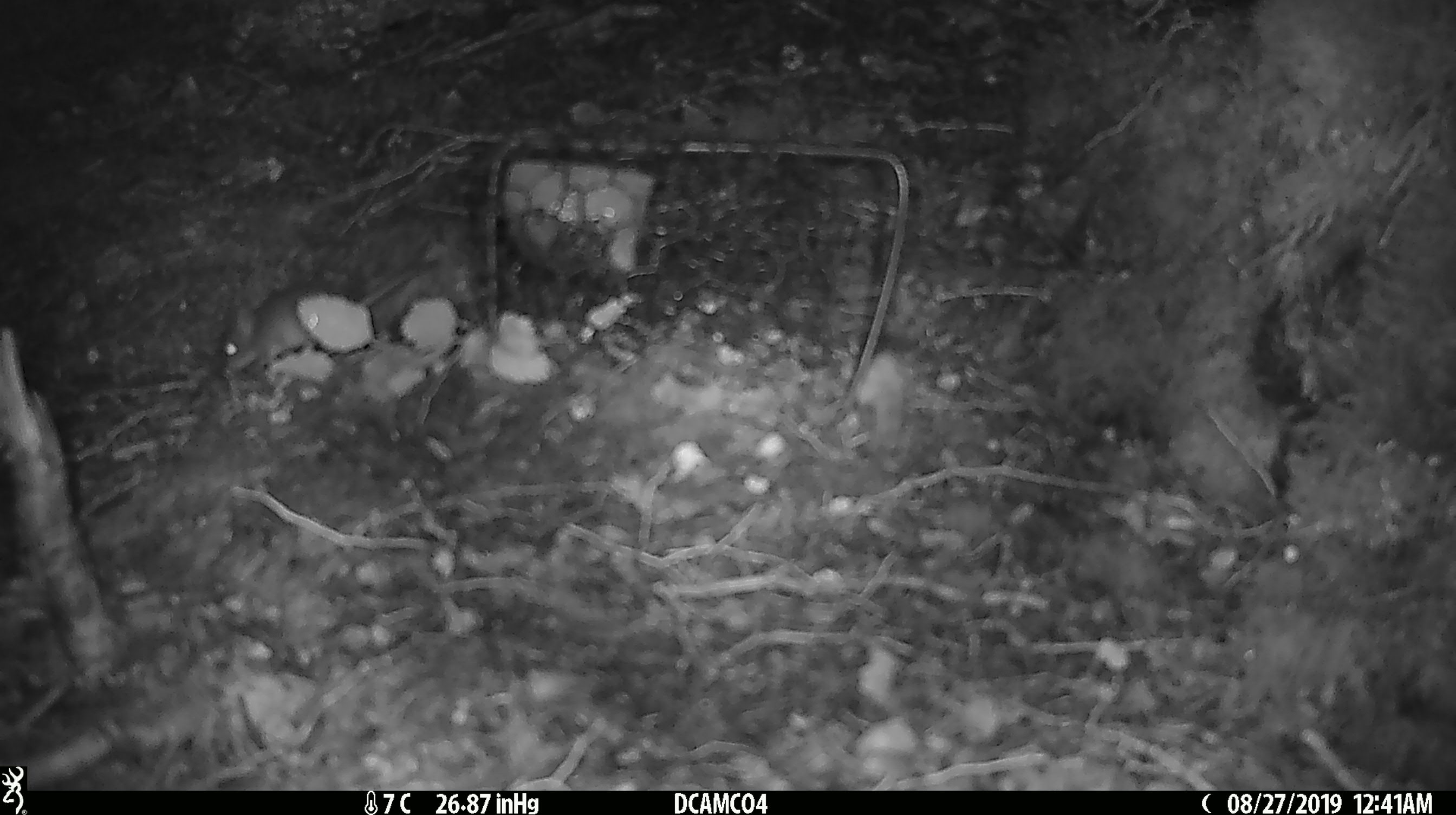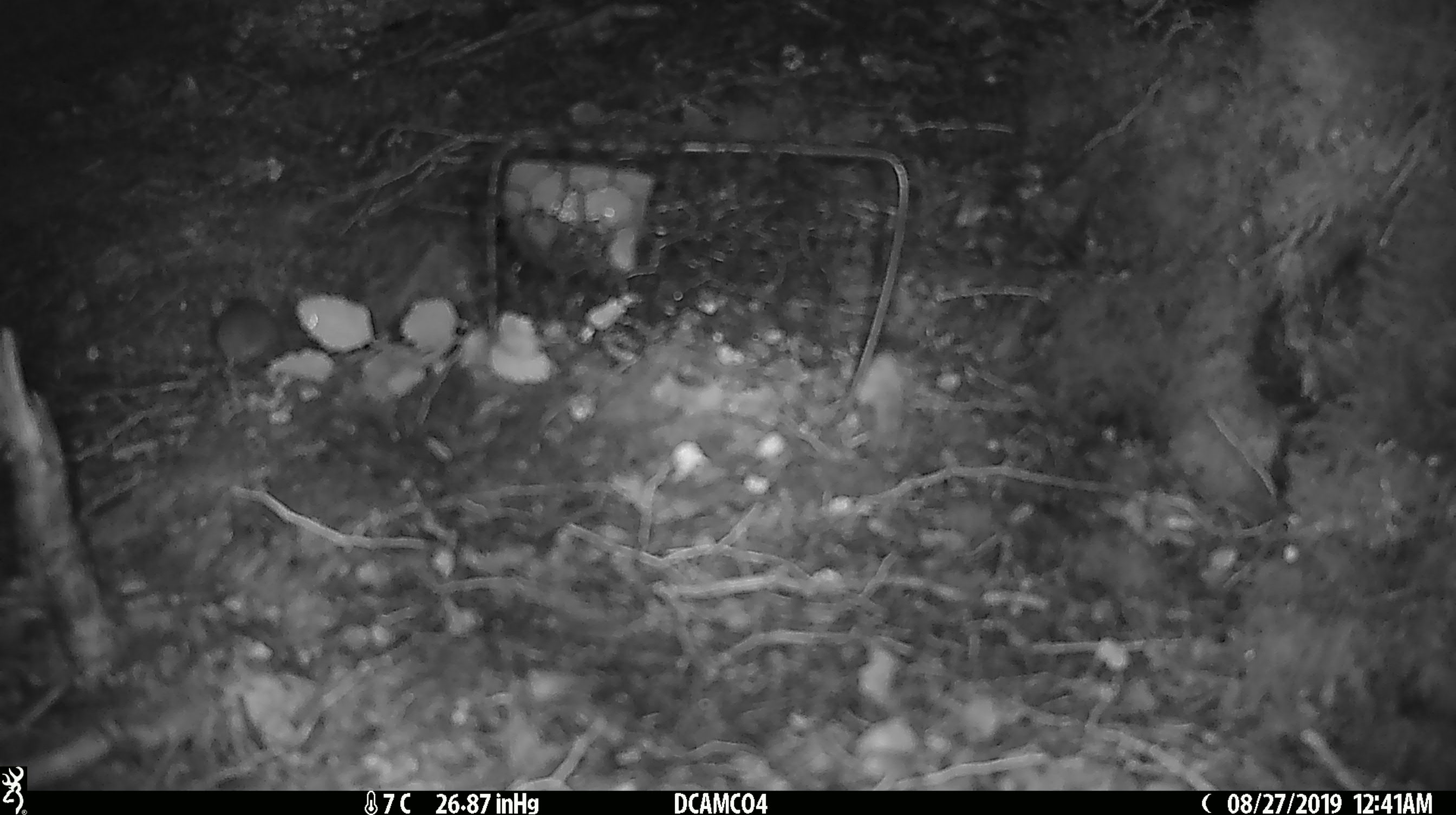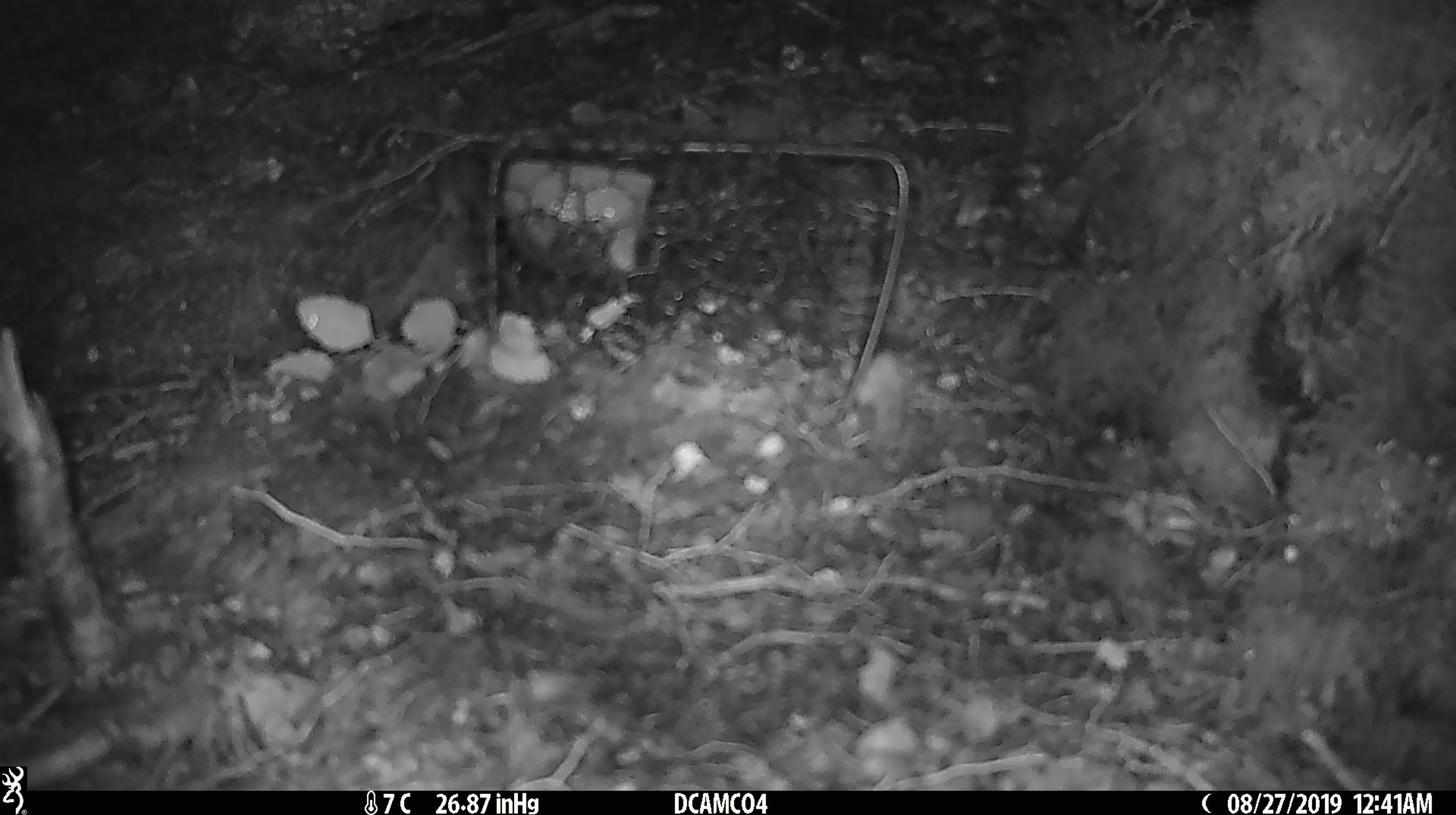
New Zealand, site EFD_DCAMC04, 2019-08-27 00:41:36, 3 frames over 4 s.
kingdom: Animalia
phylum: Chordata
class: Mammalia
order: Rodentia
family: Muridae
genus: Mus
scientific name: Mus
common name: mouse